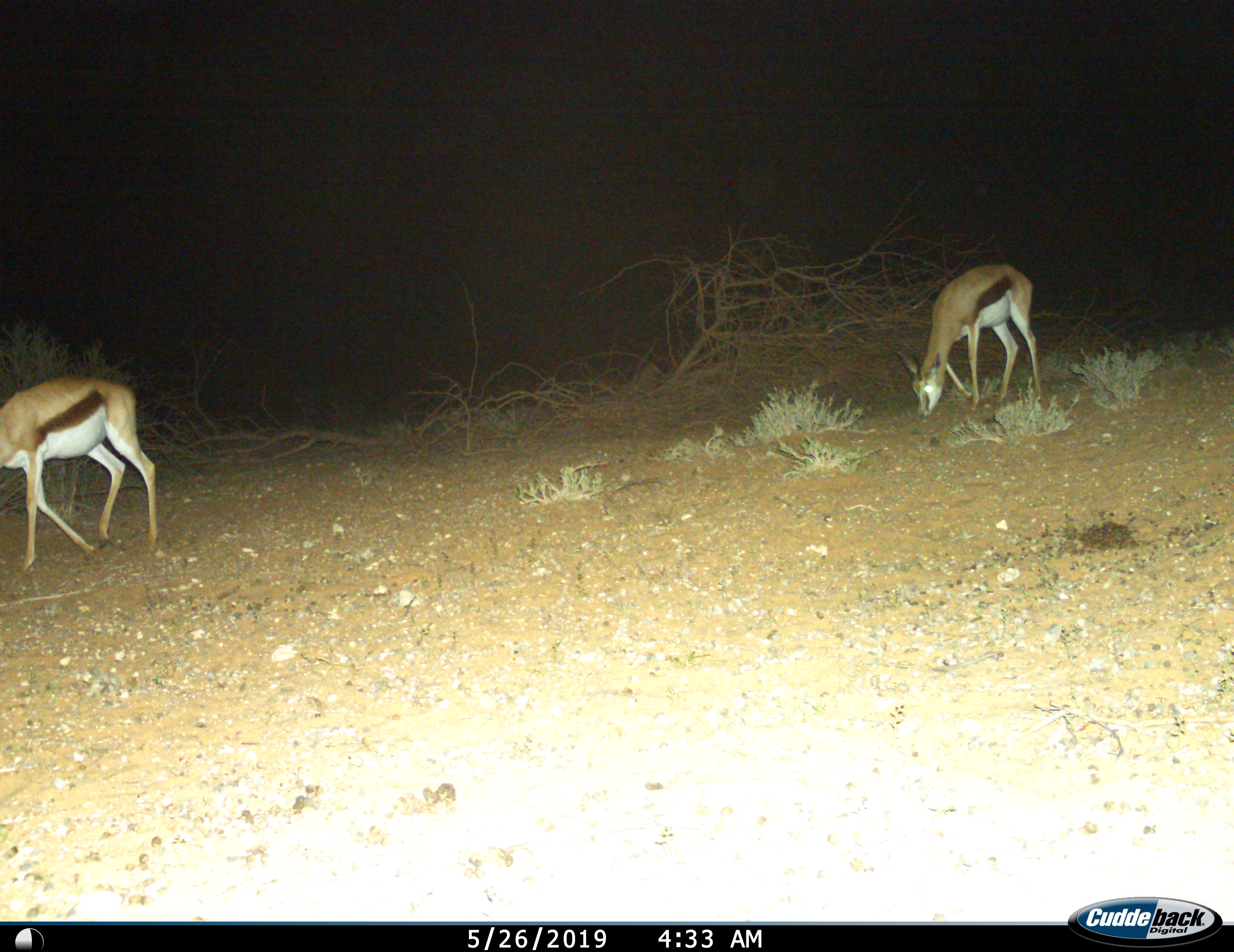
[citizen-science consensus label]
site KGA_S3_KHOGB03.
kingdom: Animalia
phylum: Chordata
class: Mammalia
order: Artiodactyla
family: Bovidae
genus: Antidorcas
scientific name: Antidorcas marsupialis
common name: springbok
Springbok (Antidorcas marsupialis), count 2. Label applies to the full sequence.